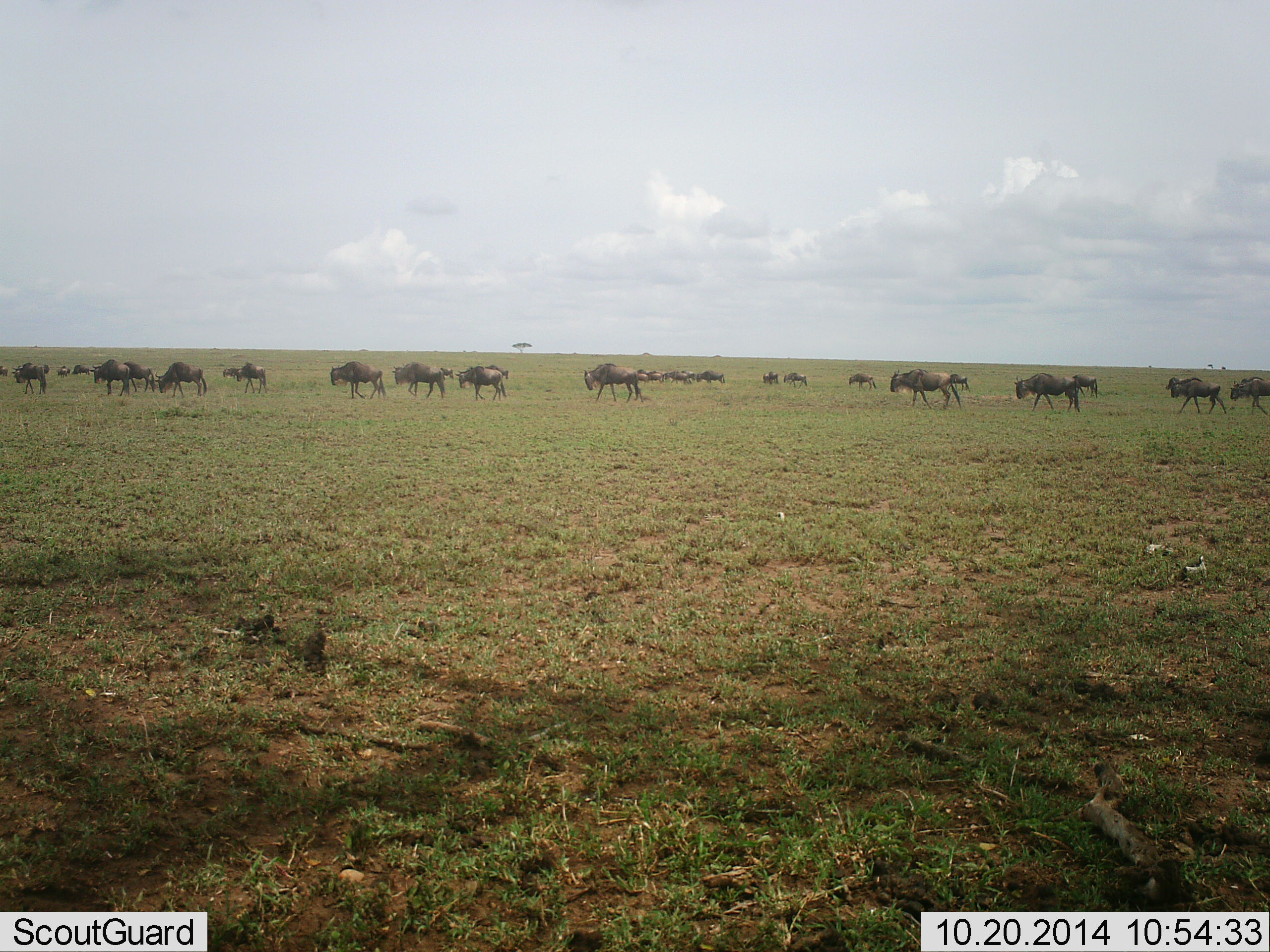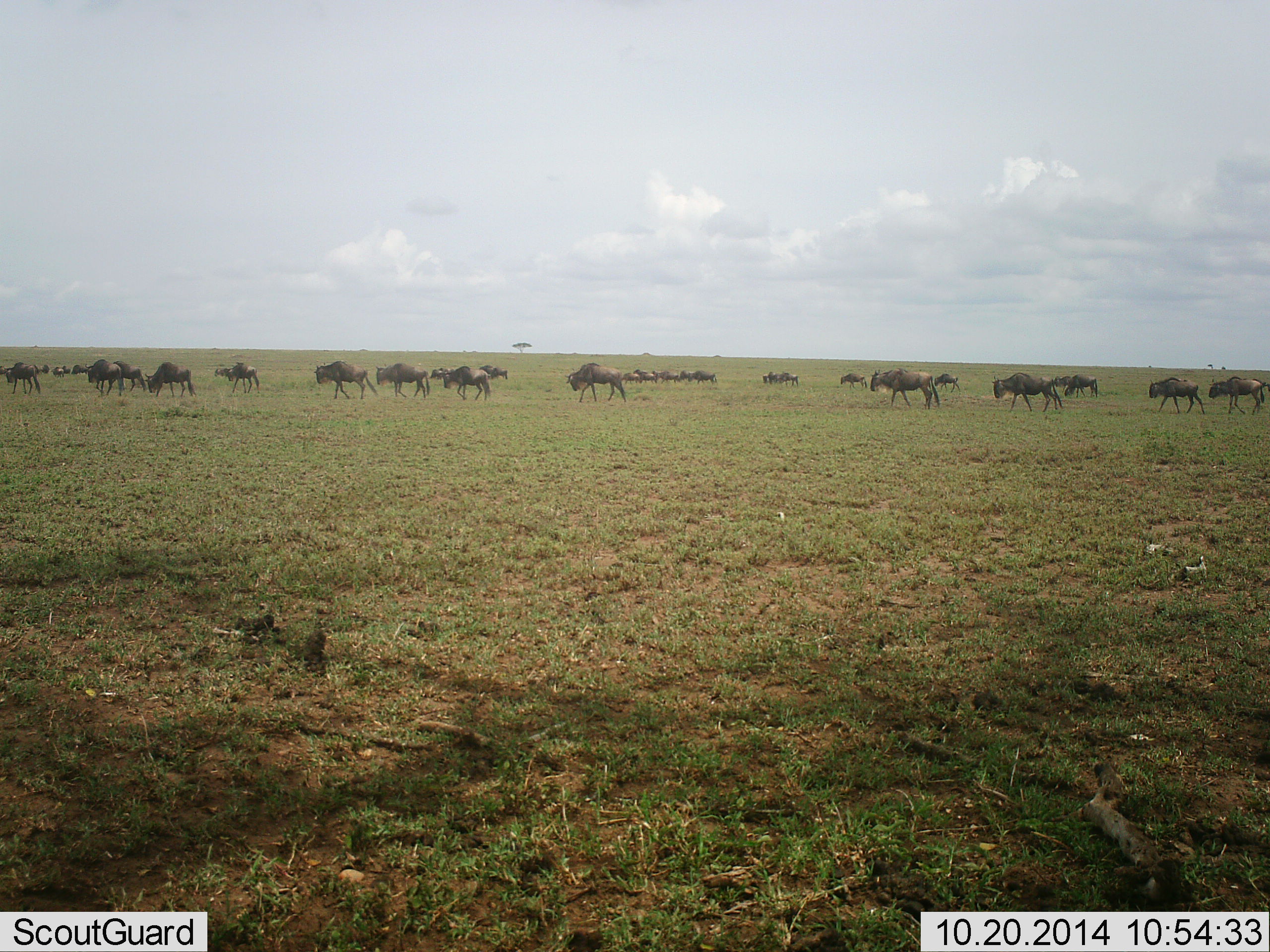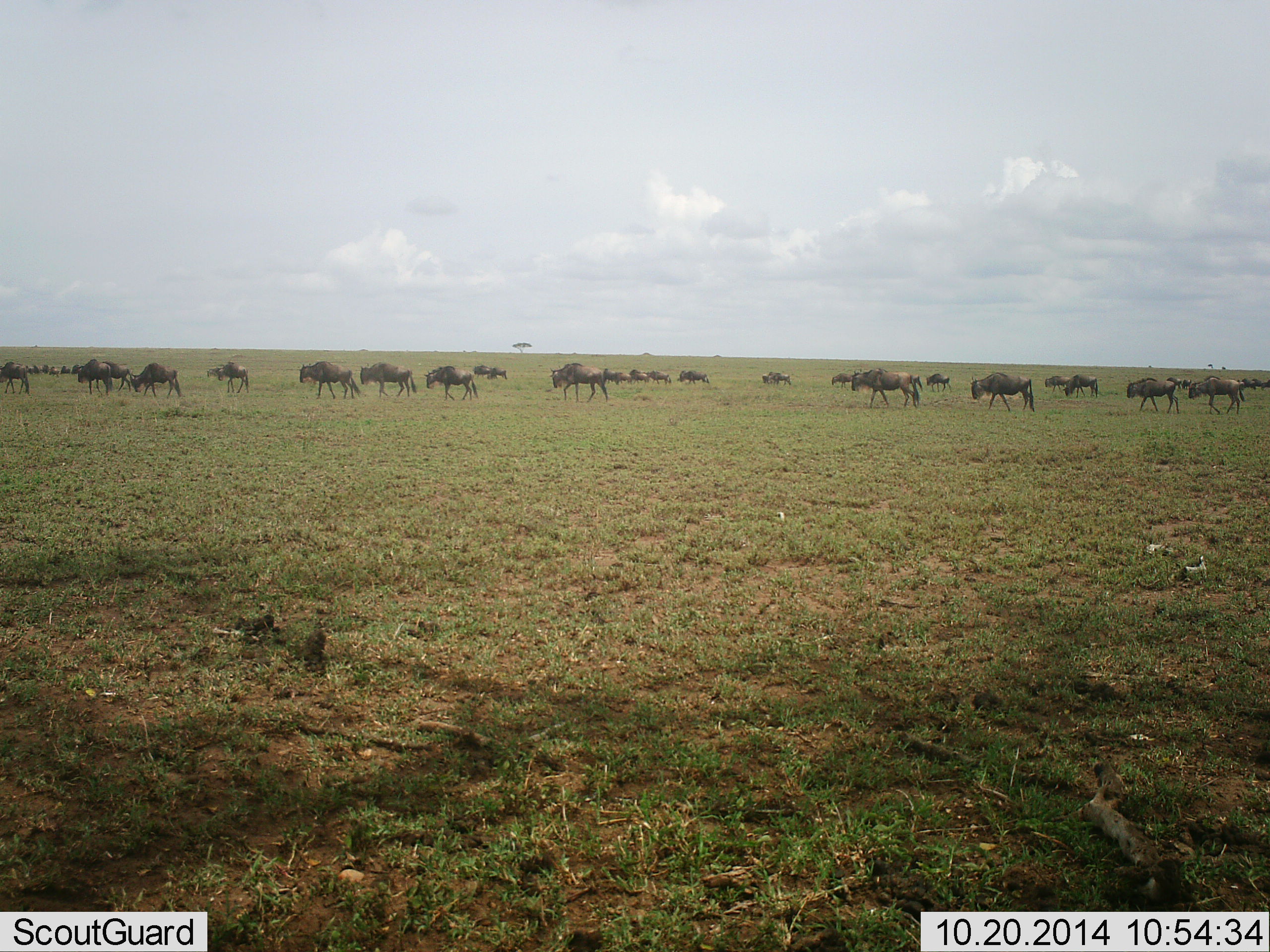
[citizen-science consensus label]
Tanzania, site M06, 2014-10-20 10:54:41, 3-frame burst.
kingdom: Animalia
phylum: Chordata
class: Mammalia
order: Artiodactyla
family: Bovidae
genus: Connochaetes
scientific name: Connochaetes taurinus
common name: blue wildebeest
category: wildebeest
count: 11-50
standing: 0%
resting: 0%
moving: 90%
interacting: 0%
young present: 0%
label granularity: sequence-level